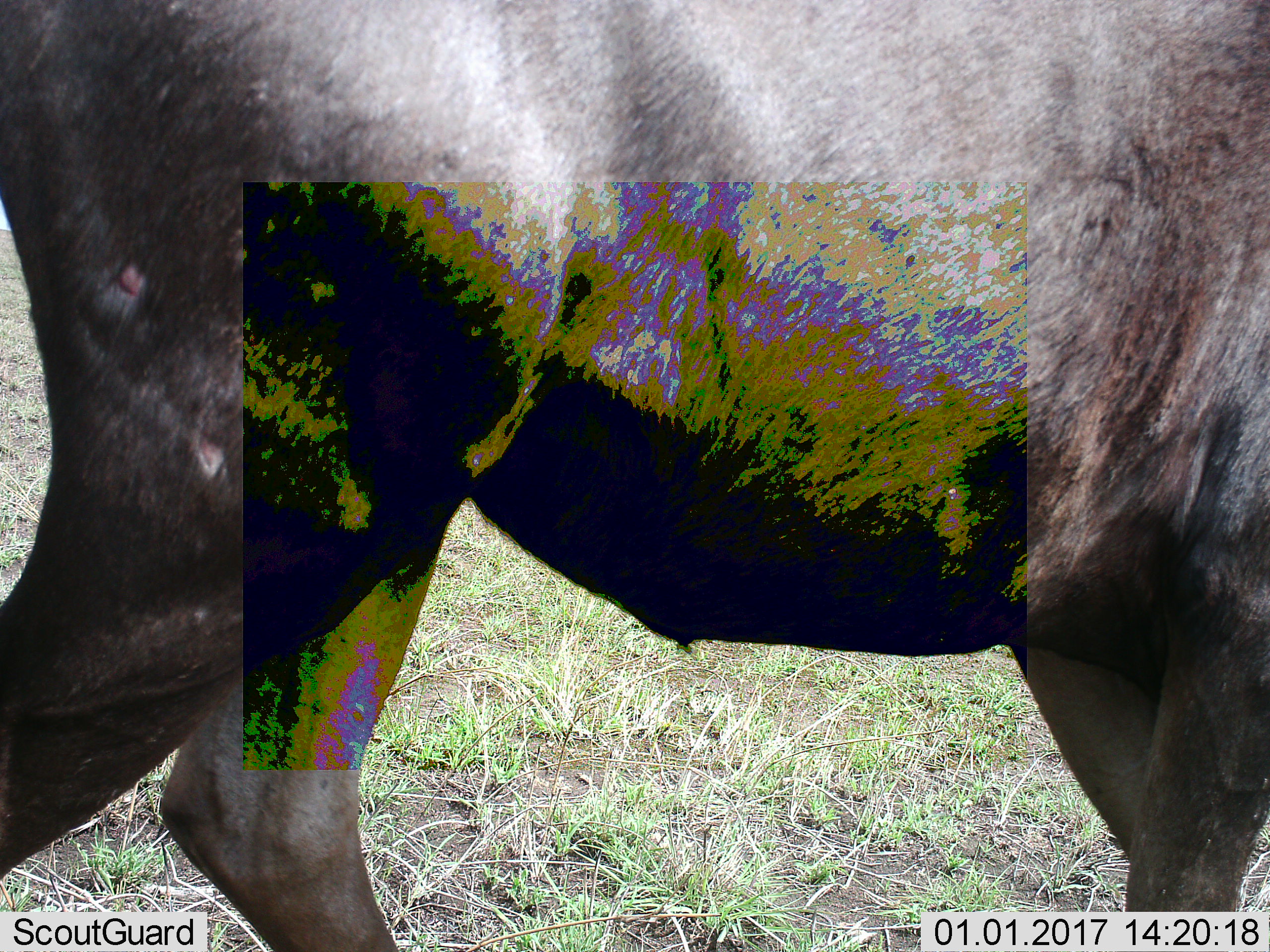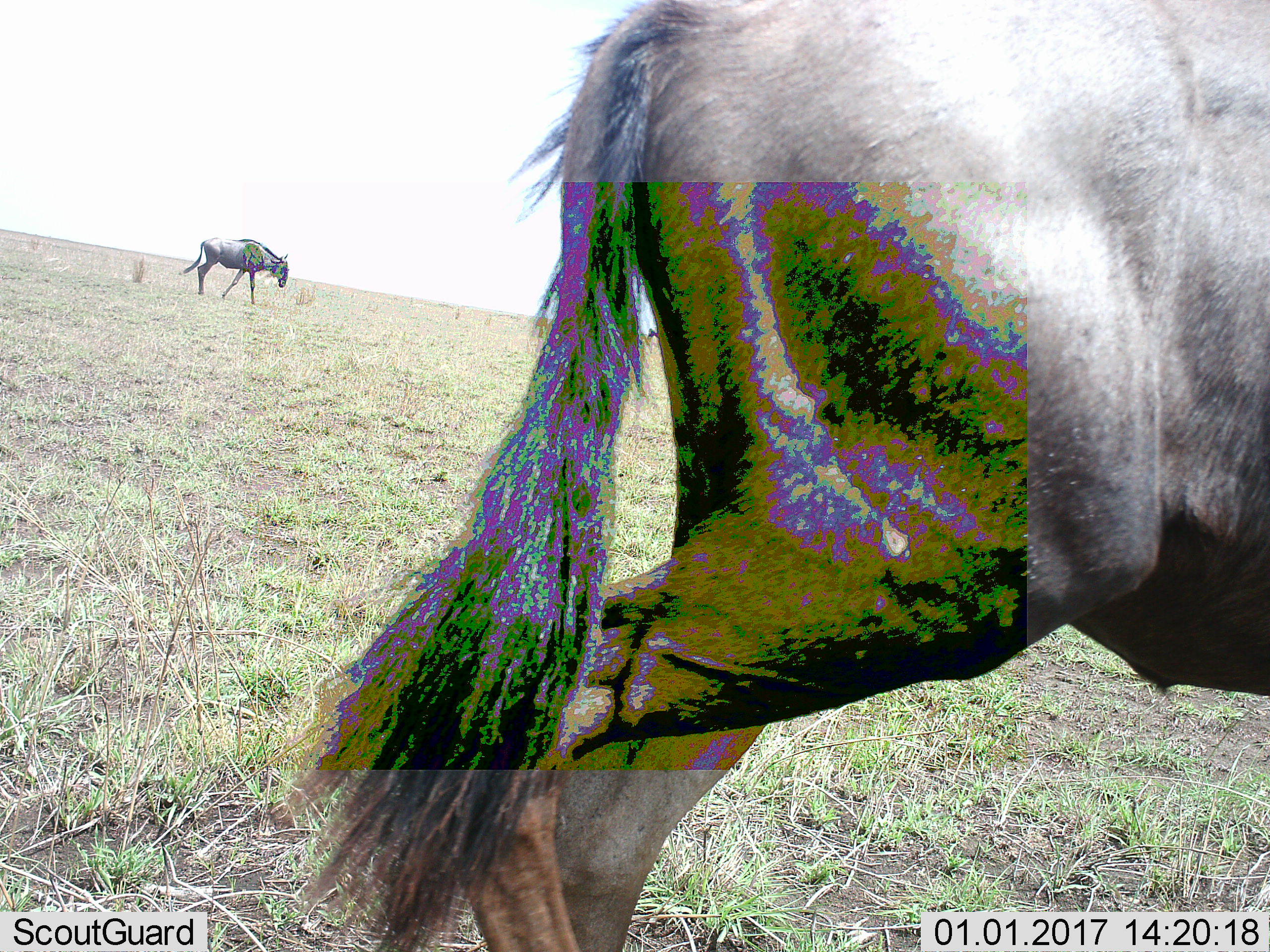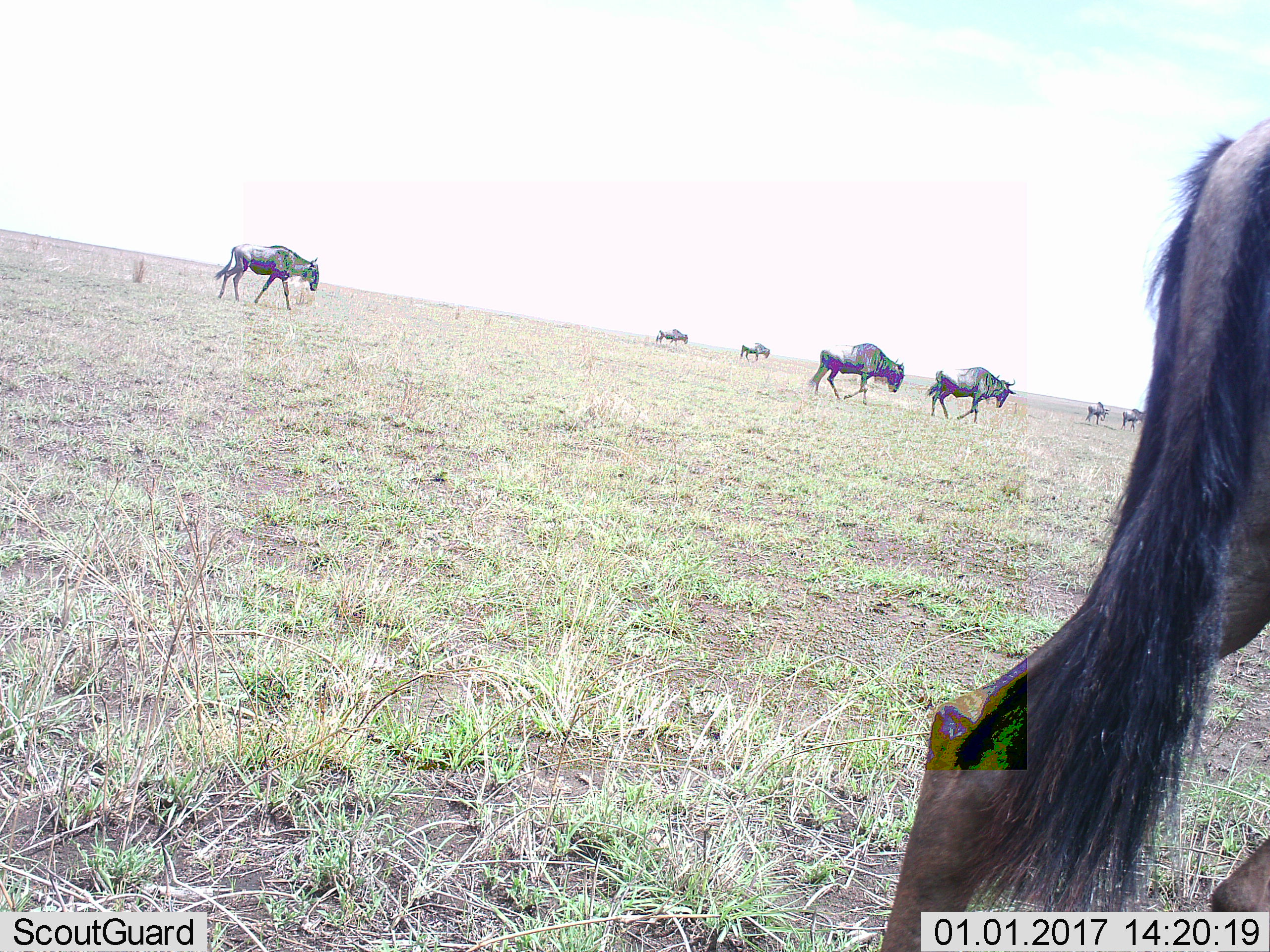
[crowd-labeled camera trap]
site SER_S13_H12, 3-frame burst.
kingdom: Animalia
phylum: Chordata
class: Mammalia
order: Artiodactyla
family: Bovidae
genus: Connochaetes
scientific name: Connochaetes taurinus taurinus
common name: blue wildebeest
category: wildebeestblue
Wildebeestblue (blue wildebeest) (Connochaetes taurinus taurinus), count 8. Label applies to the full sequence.